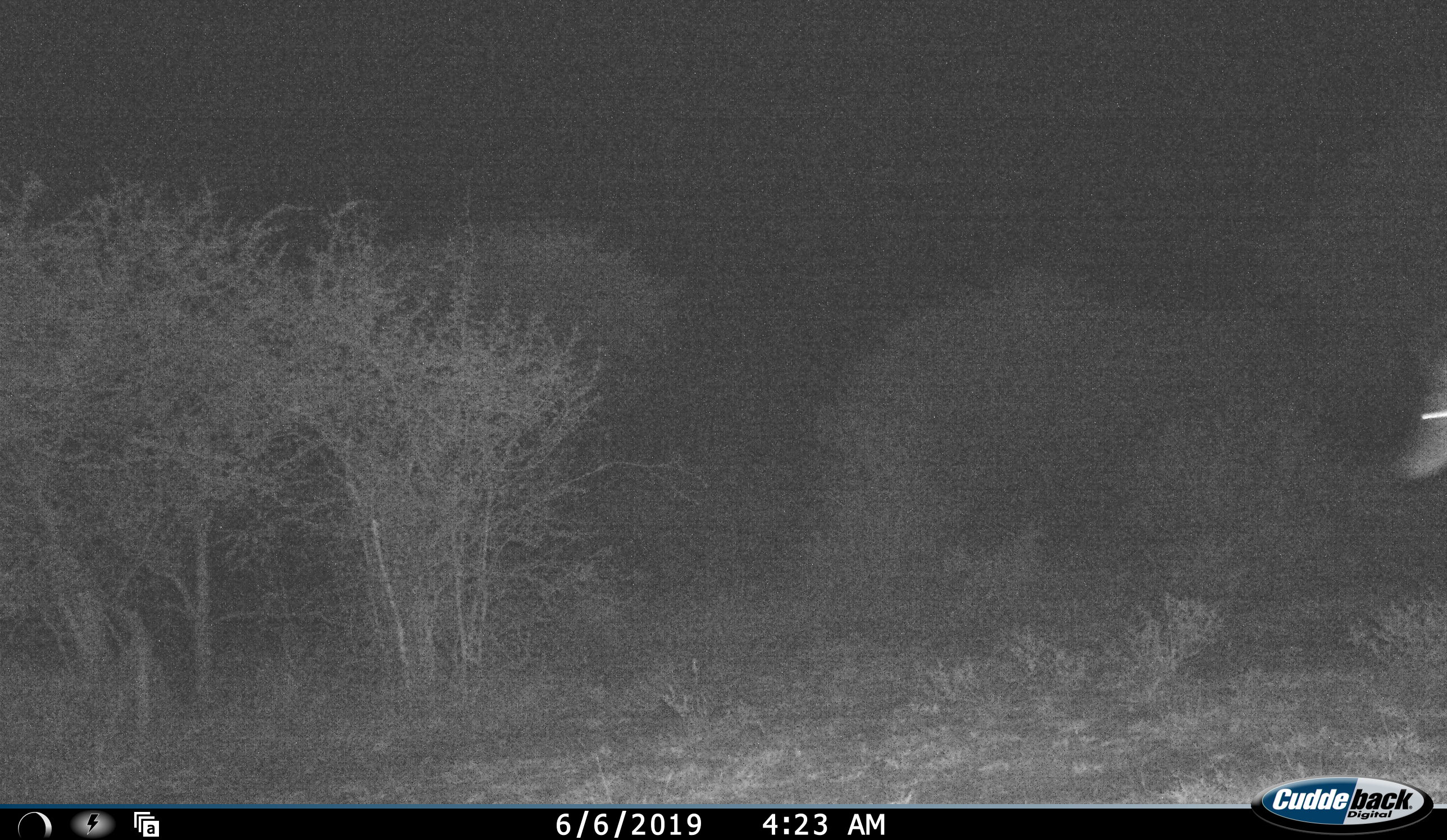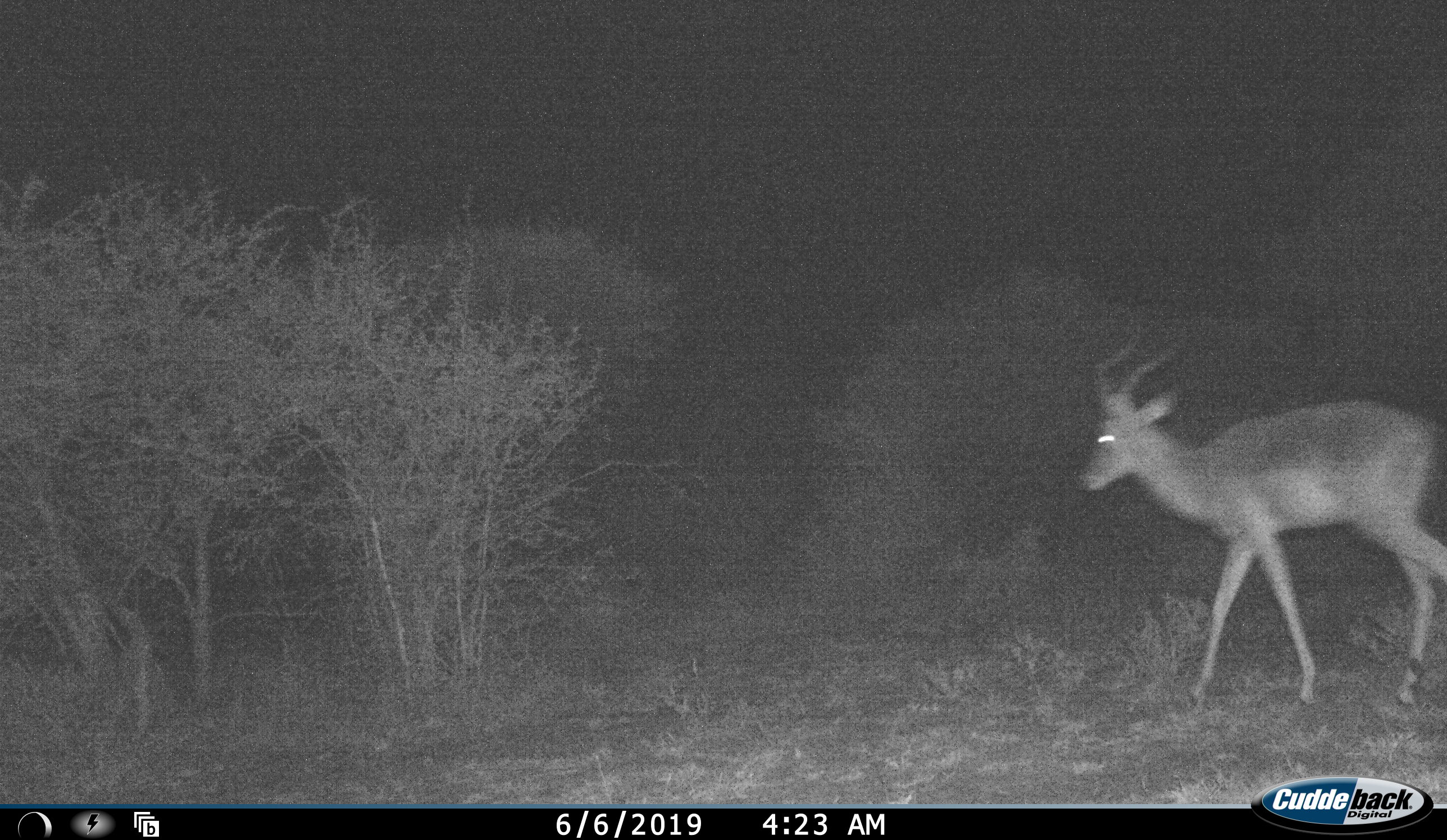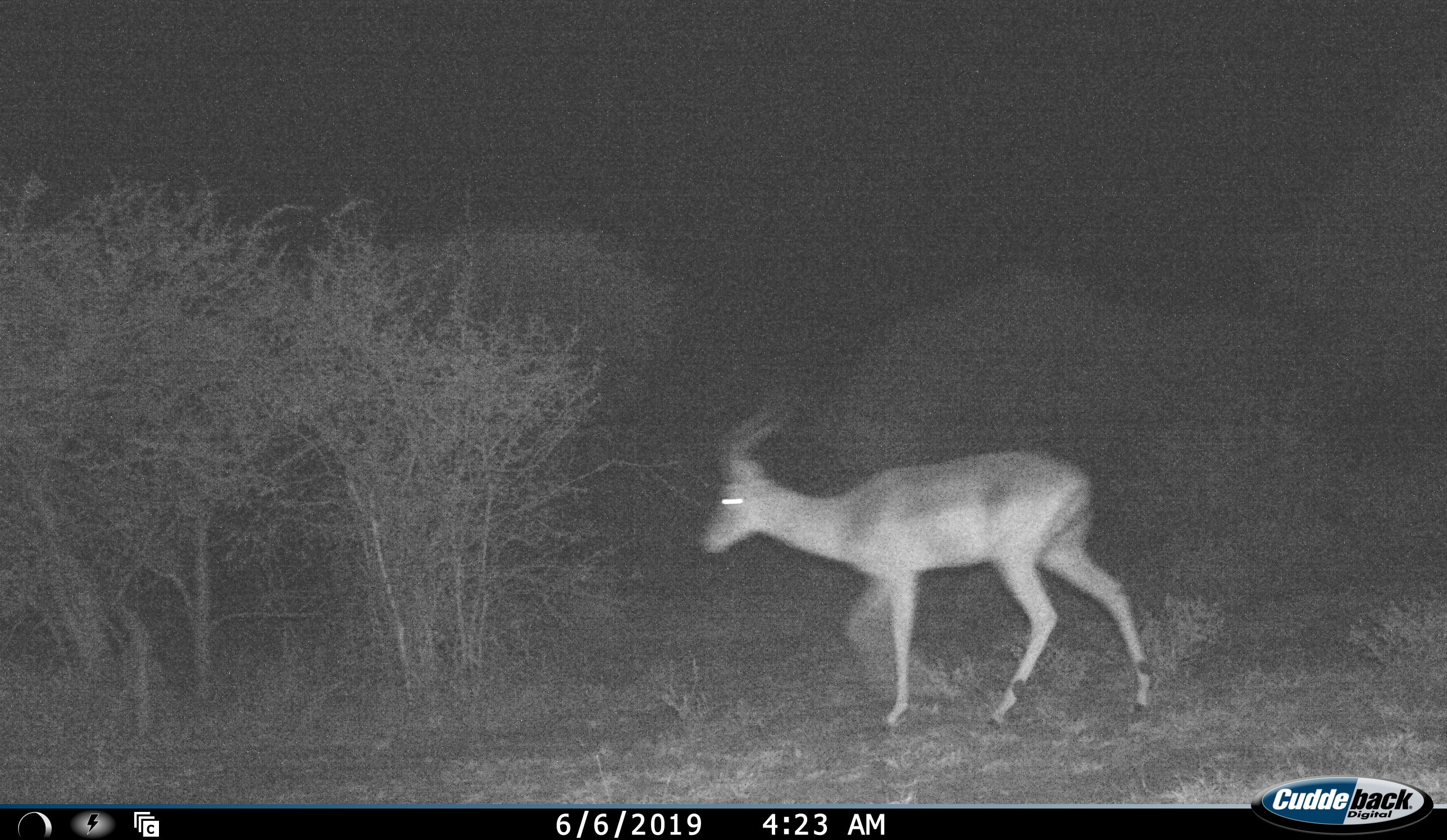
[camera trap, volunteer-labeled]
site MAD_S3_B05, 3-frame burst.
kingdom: Animalia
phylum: Chordata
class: Mammalia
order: Artiodactyla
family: Bovidae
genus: Aepyceros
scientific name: Aepyceros melampus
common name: impala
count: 1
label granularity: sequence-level